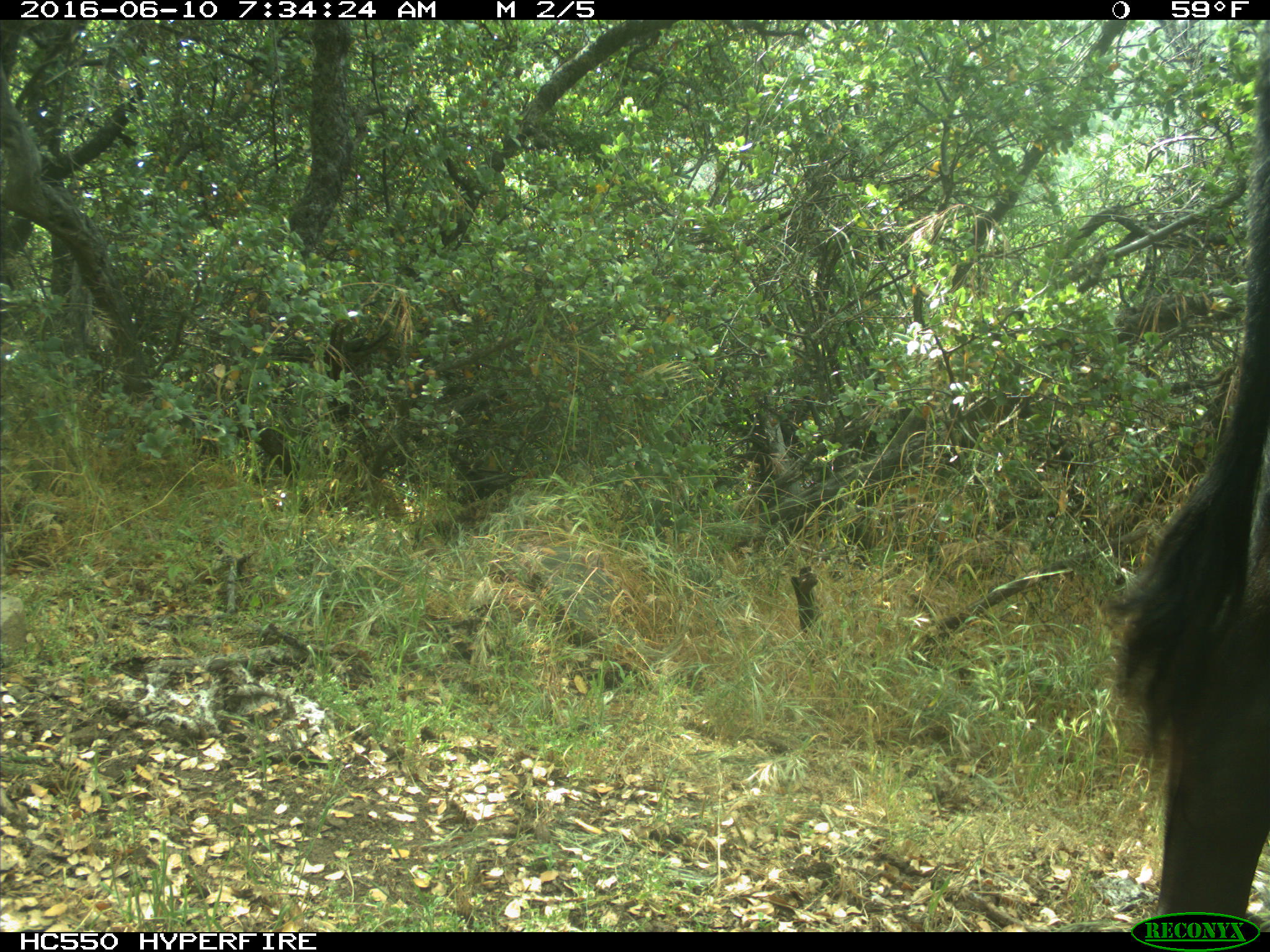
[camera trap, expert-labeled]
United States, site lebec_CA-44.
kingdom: Animalia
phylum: Chordata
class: Mammalia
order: Artiodactyla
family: Bovidae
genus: Bos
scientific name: Bos taurus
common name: domestic cow